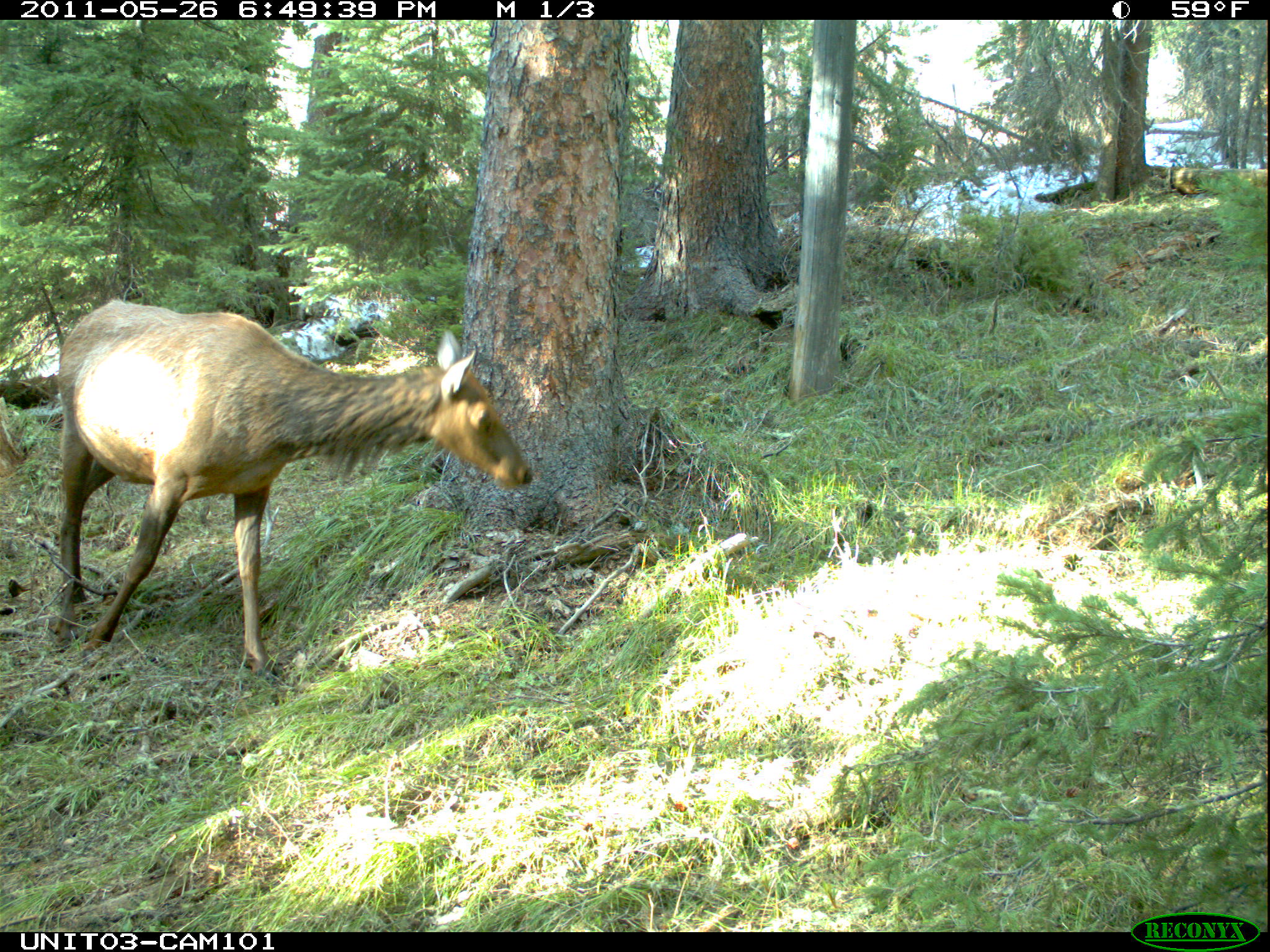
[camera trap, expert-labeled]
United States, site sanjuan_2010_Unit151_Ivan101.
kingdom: Animalia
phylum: Chordata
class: Mammalia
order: Artiodactyla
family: Cervidae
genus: Cervus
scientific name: Cervus elaphus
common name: red deer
Cervus elaphus (red deer).